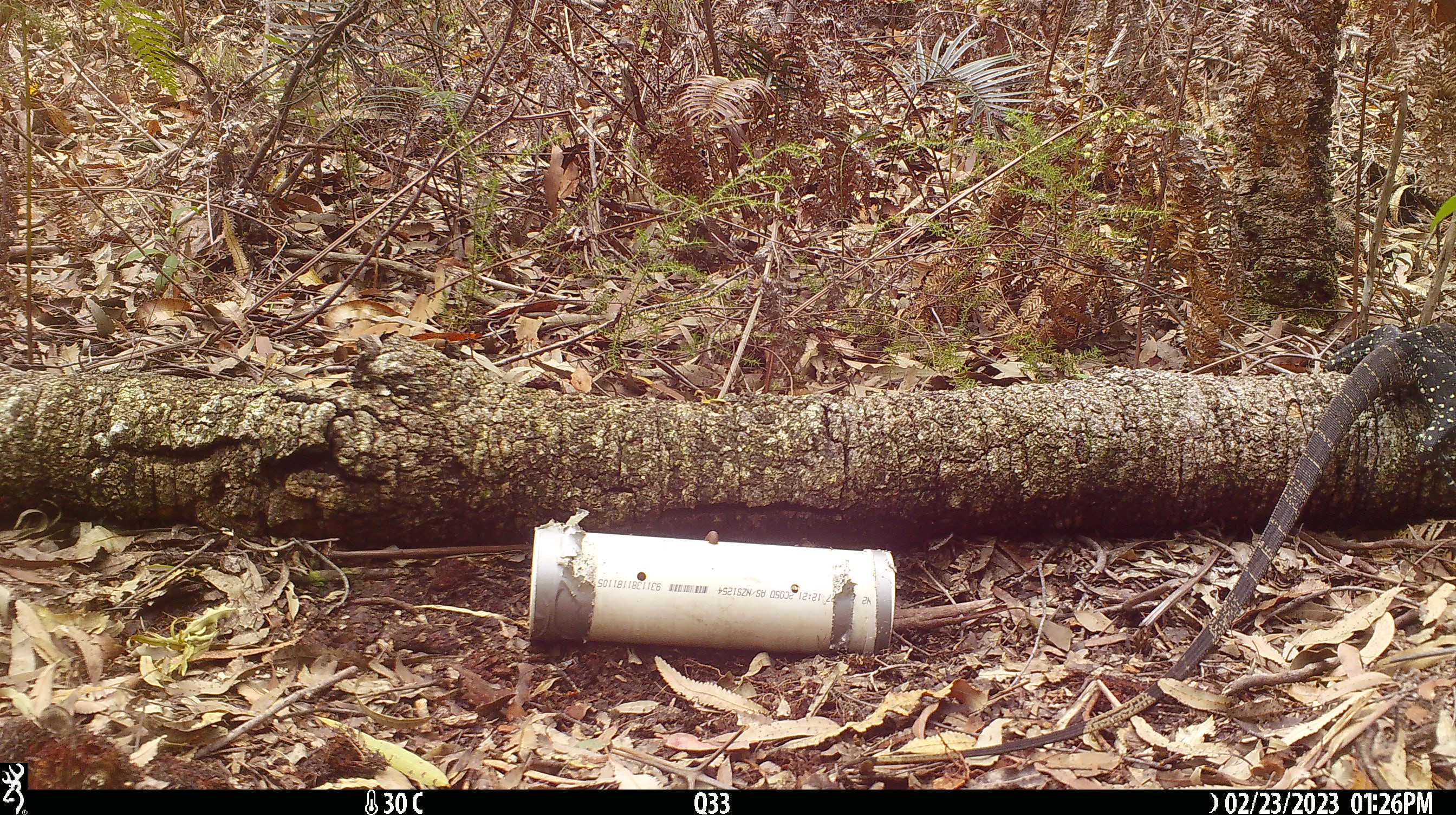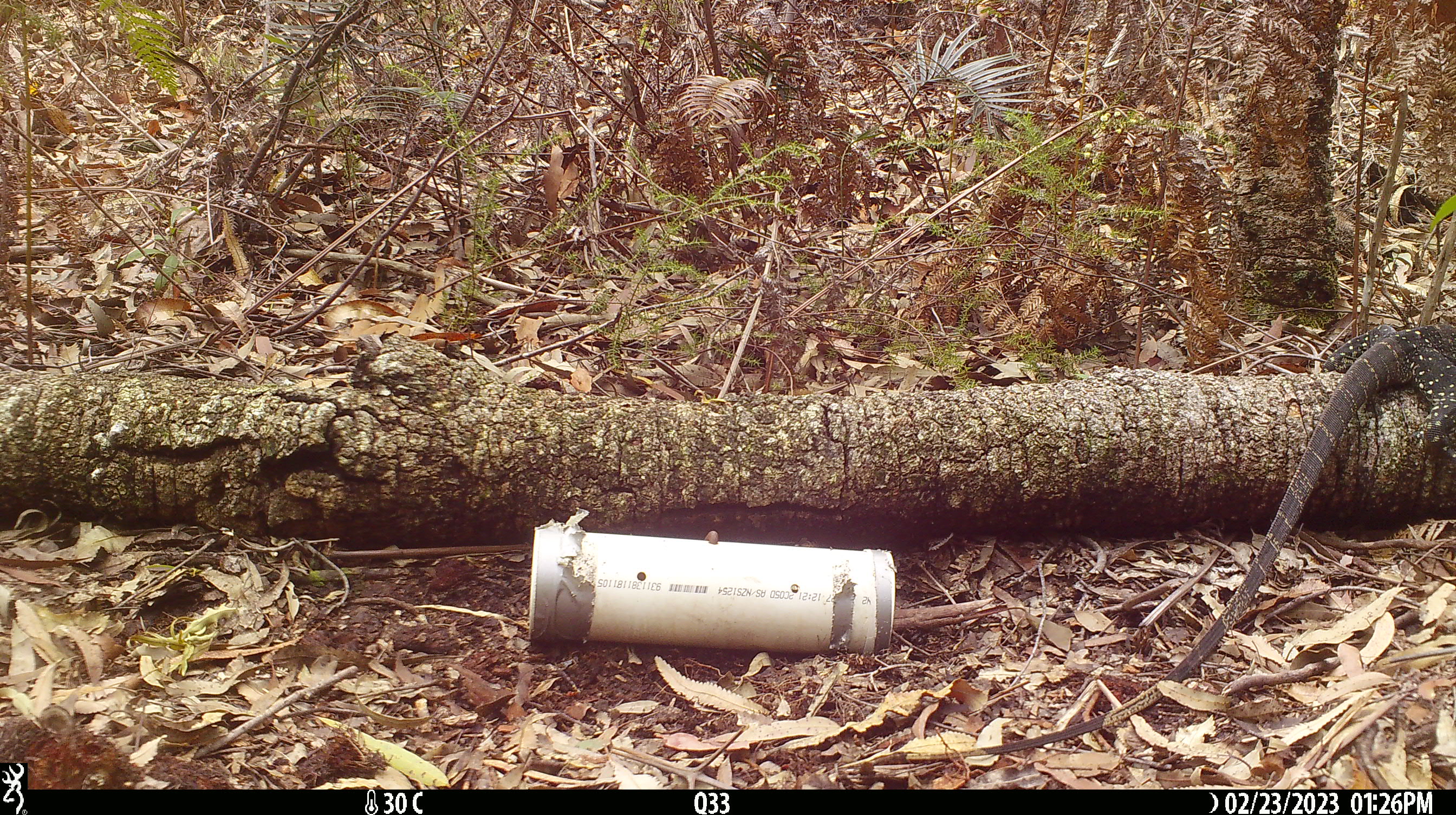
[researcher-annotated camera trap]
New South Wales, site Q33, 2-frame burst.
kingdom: Animalia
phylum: Chordata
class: Reptilia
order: Squamata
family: Varanidae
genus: Varanus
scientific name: Varanus varius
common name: lace monitor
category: goanna